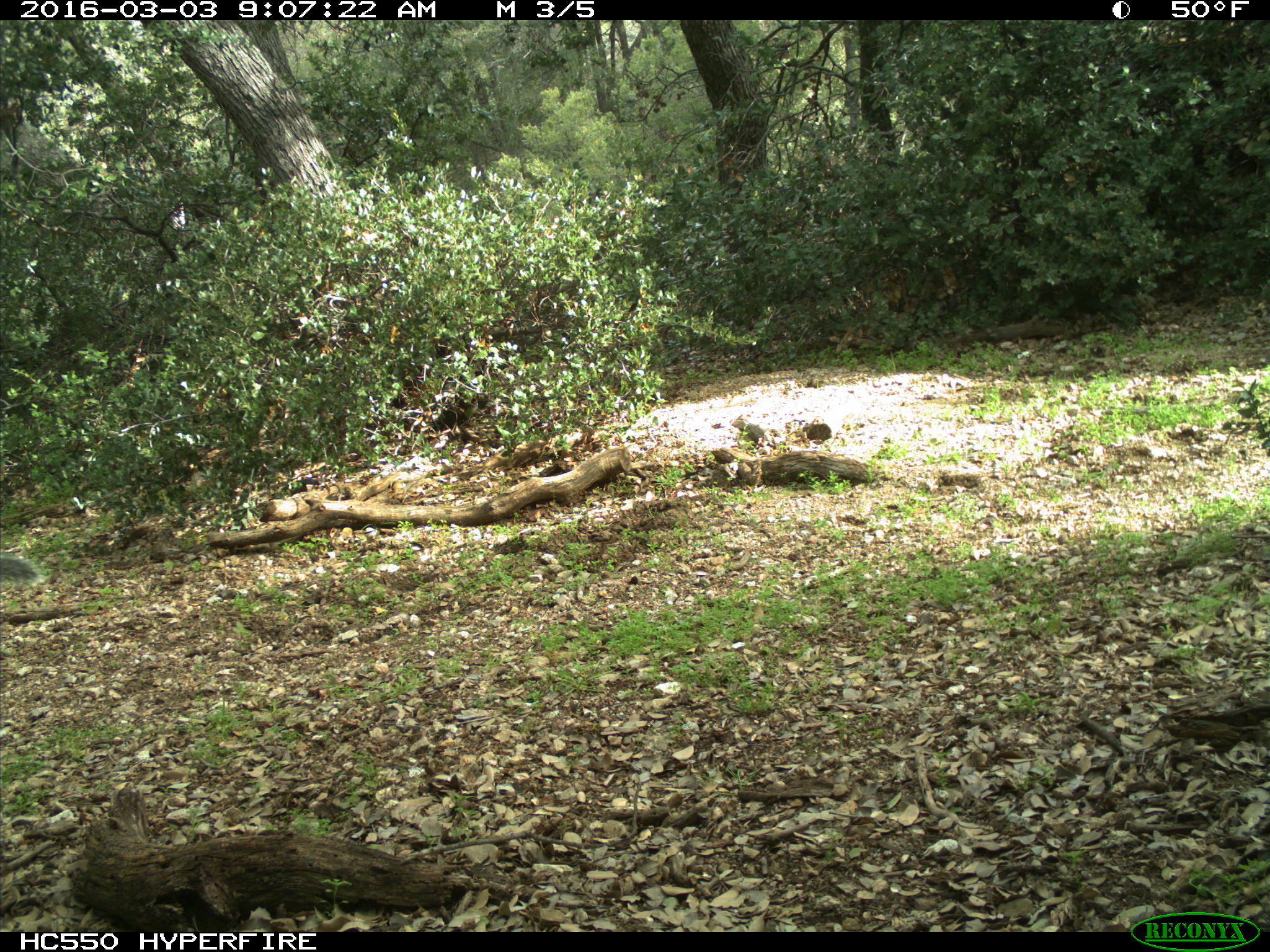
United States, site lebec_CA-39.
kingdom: Animalia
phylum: Chordata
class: Mammalia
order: Rodentia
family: Sciuridae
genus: Sciurus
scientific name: Sciurus carolinensis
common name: eastern gray squirrel